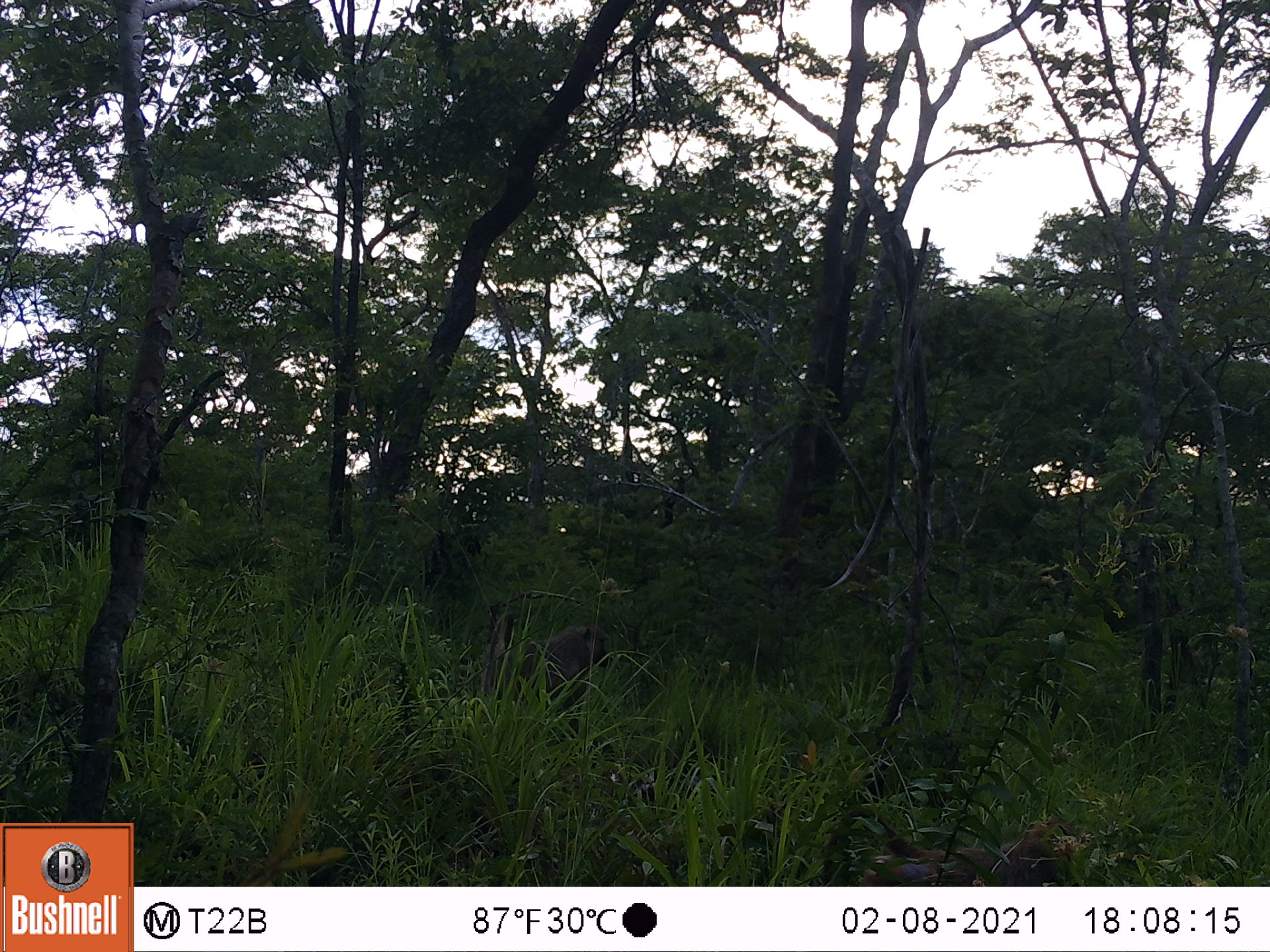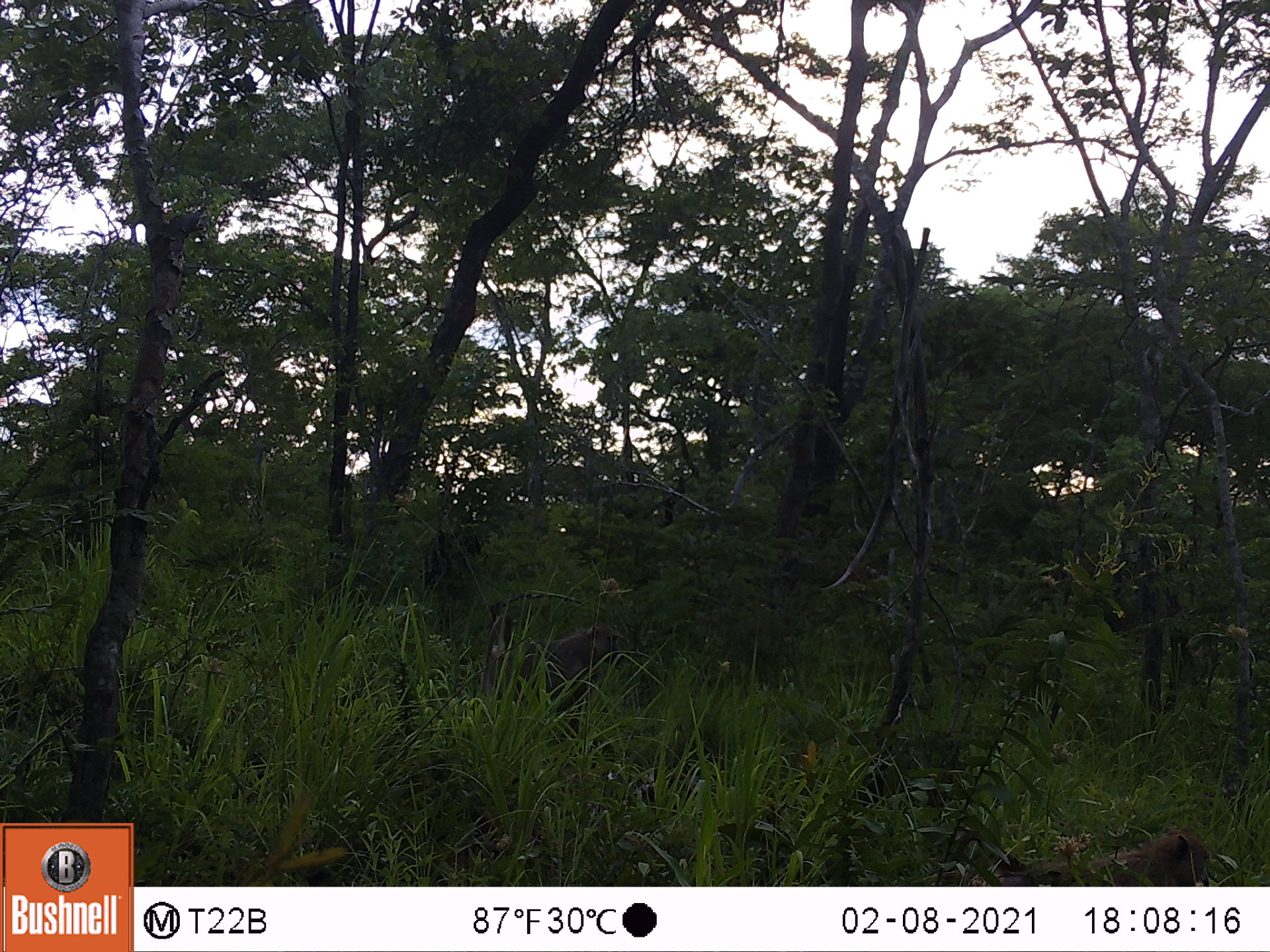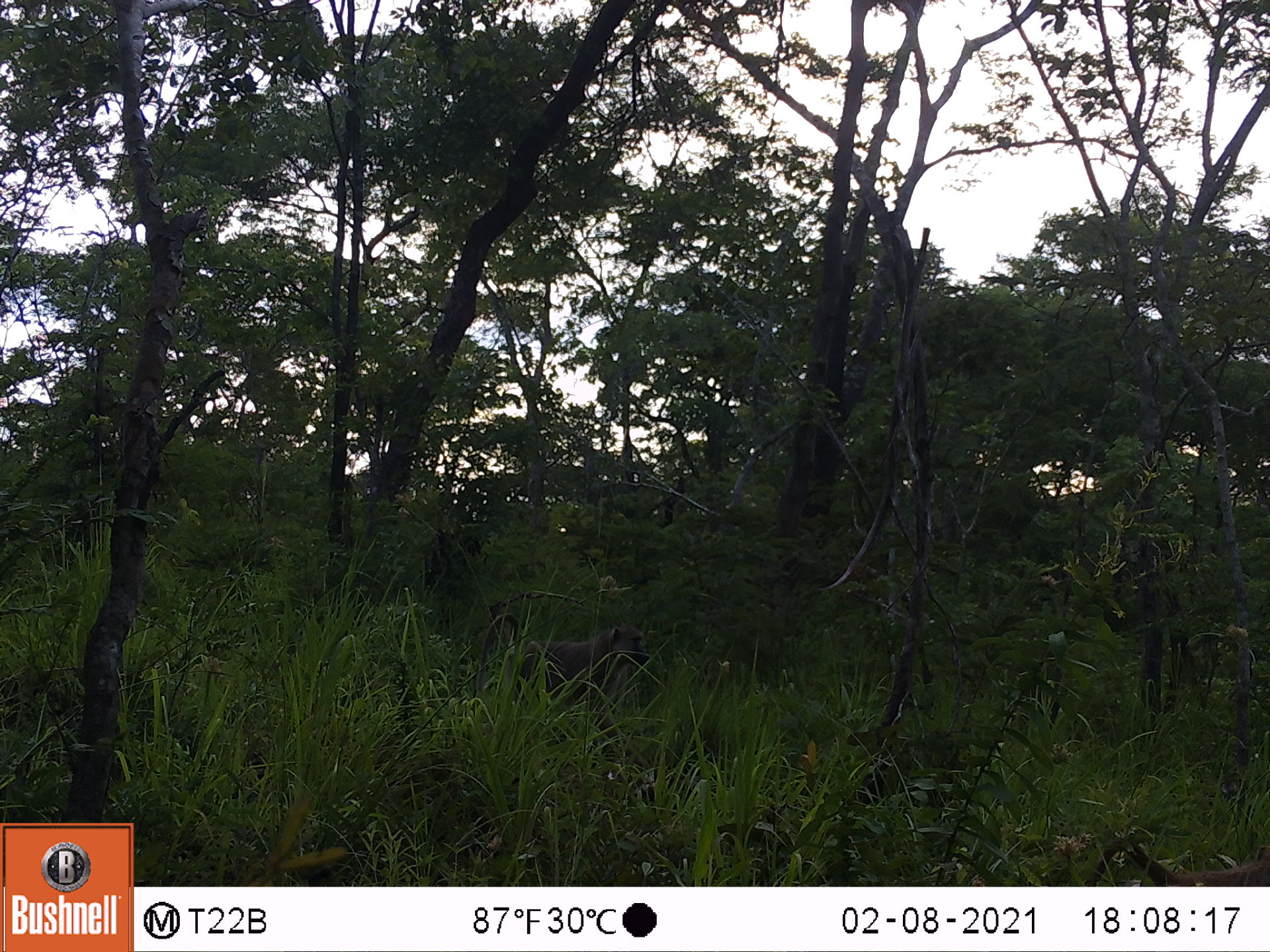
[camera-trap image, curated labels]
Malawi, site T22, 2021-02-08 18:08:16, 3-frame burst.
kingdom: Animalia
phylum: Chordata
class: Mammalia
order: Primates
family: Cercopithecidae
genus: Papio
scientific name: Papio cynocephalus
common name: yellow baboon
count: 2